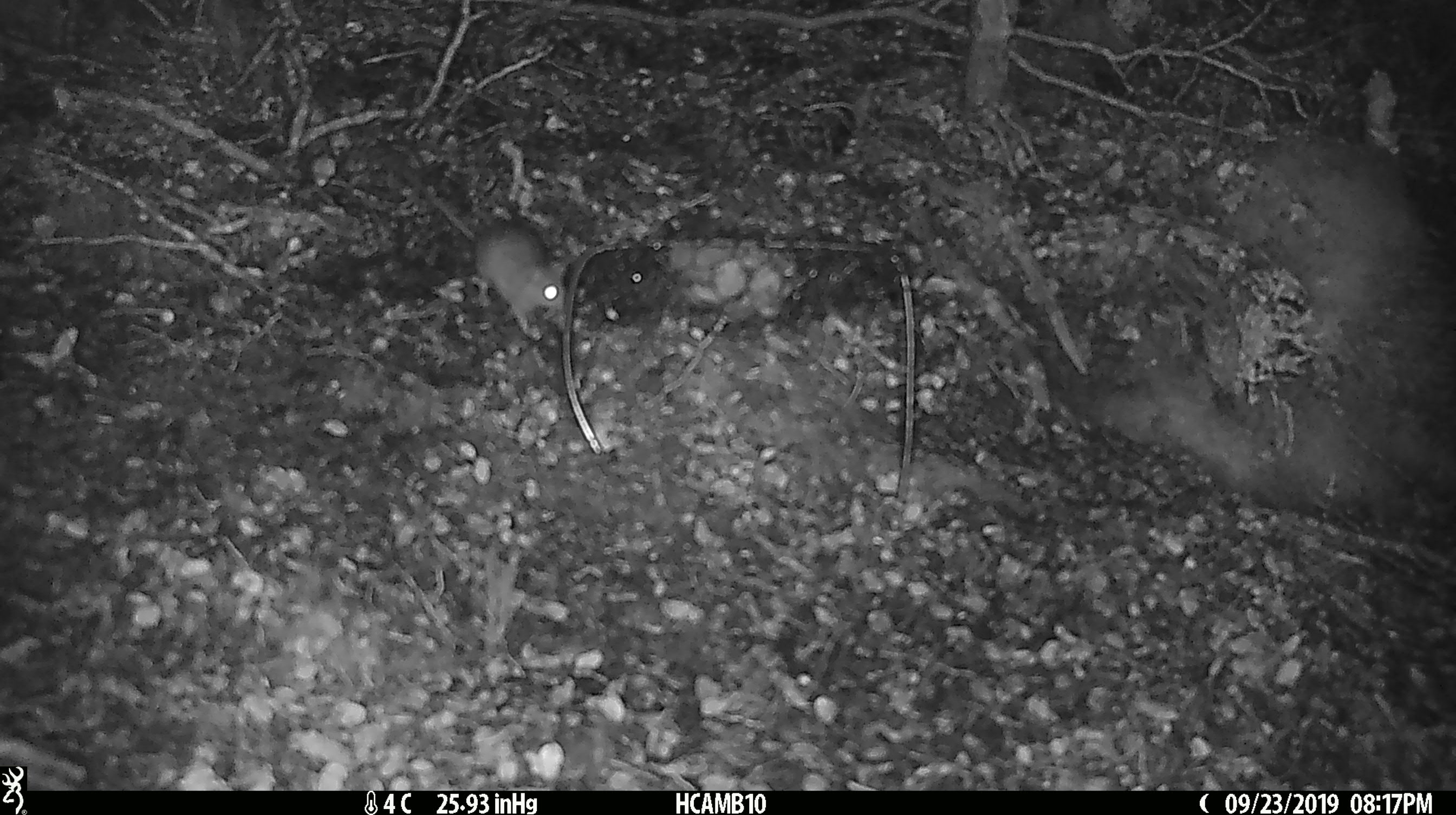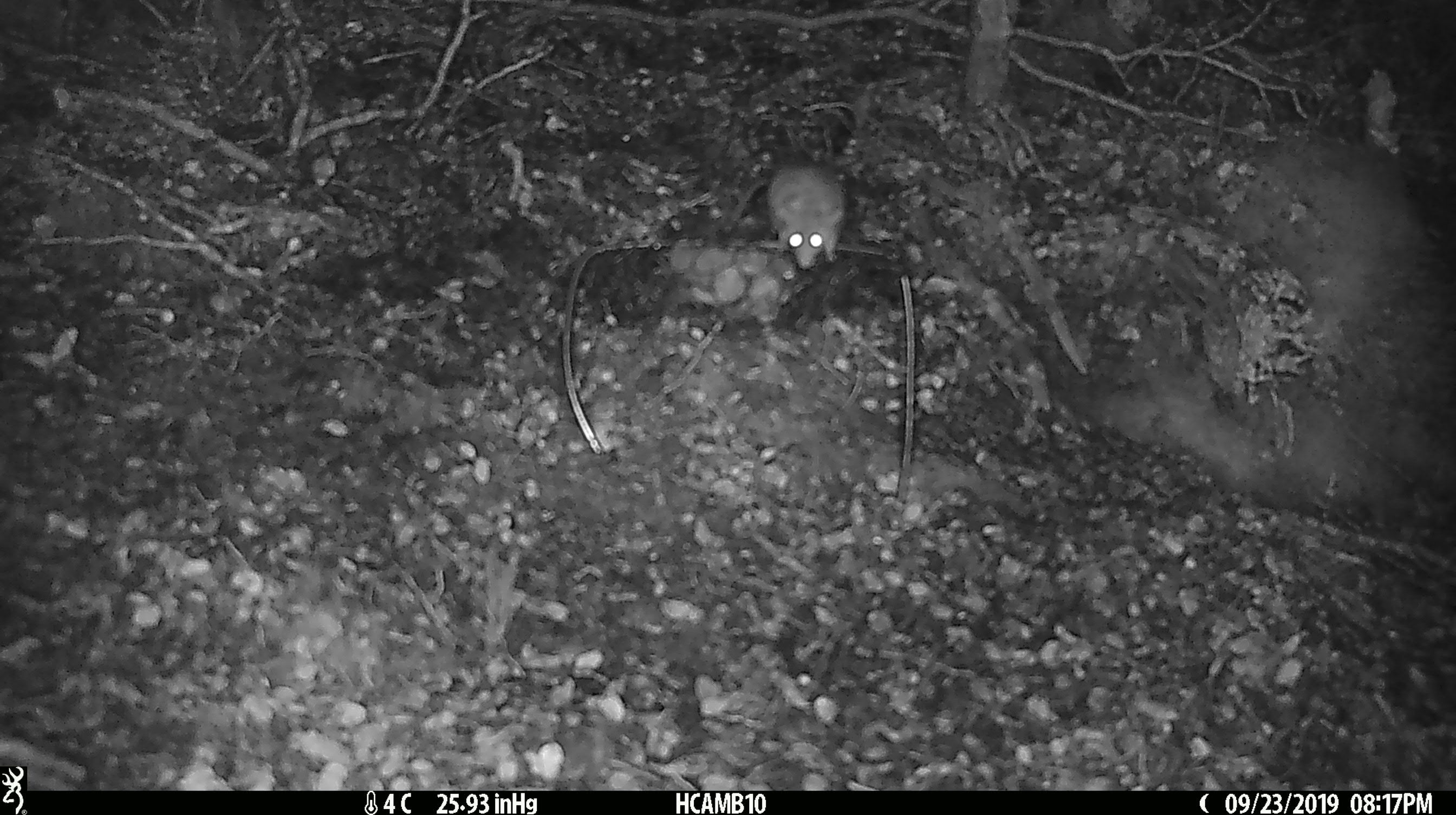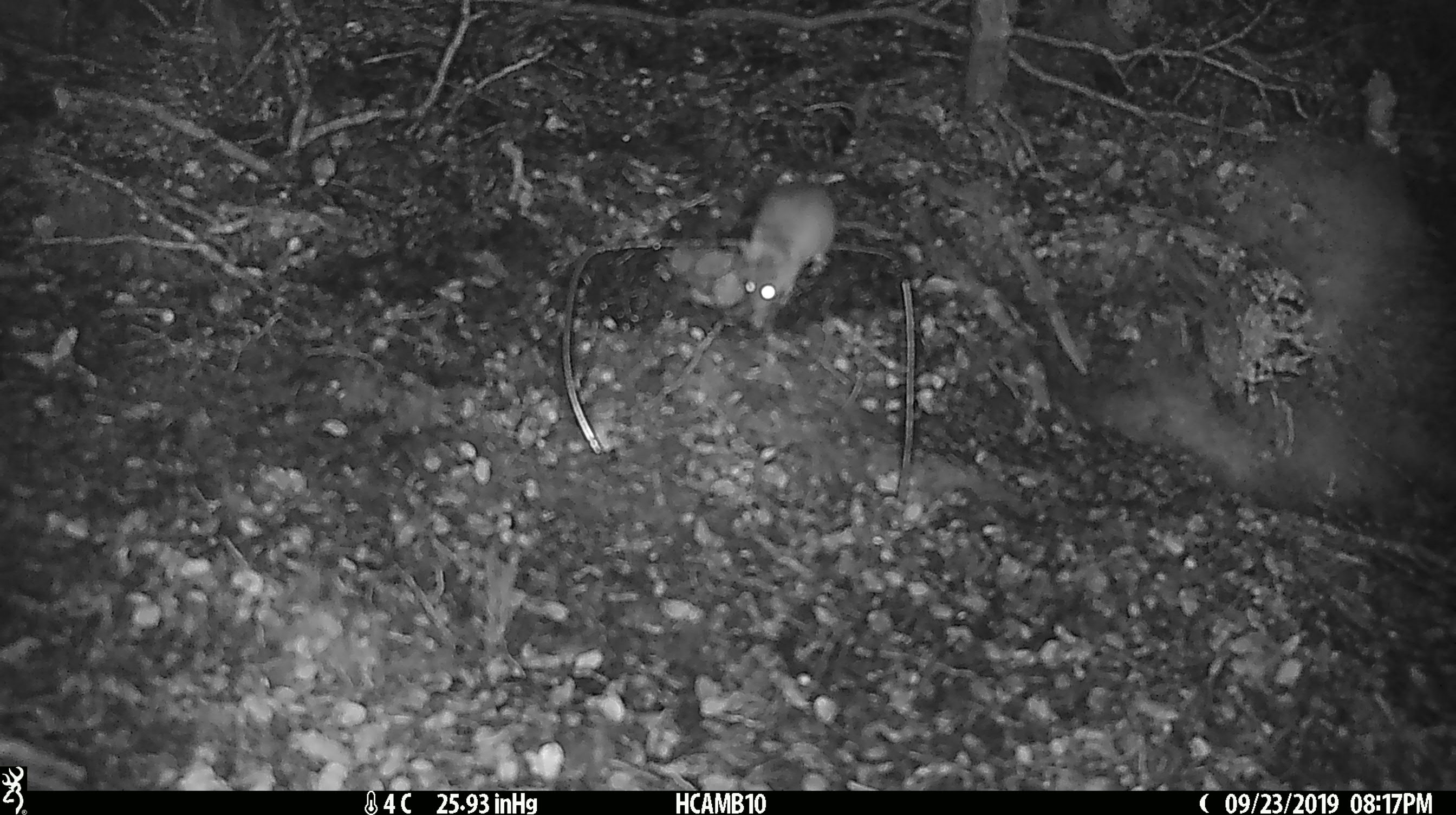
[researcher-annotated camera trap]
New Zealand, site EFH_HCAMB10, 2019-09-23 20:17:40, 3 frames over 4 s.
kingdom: Animalia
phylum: Chordata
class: Mammalia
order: Rodentia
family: Muridae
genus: Mus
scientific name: Mus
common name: mouse